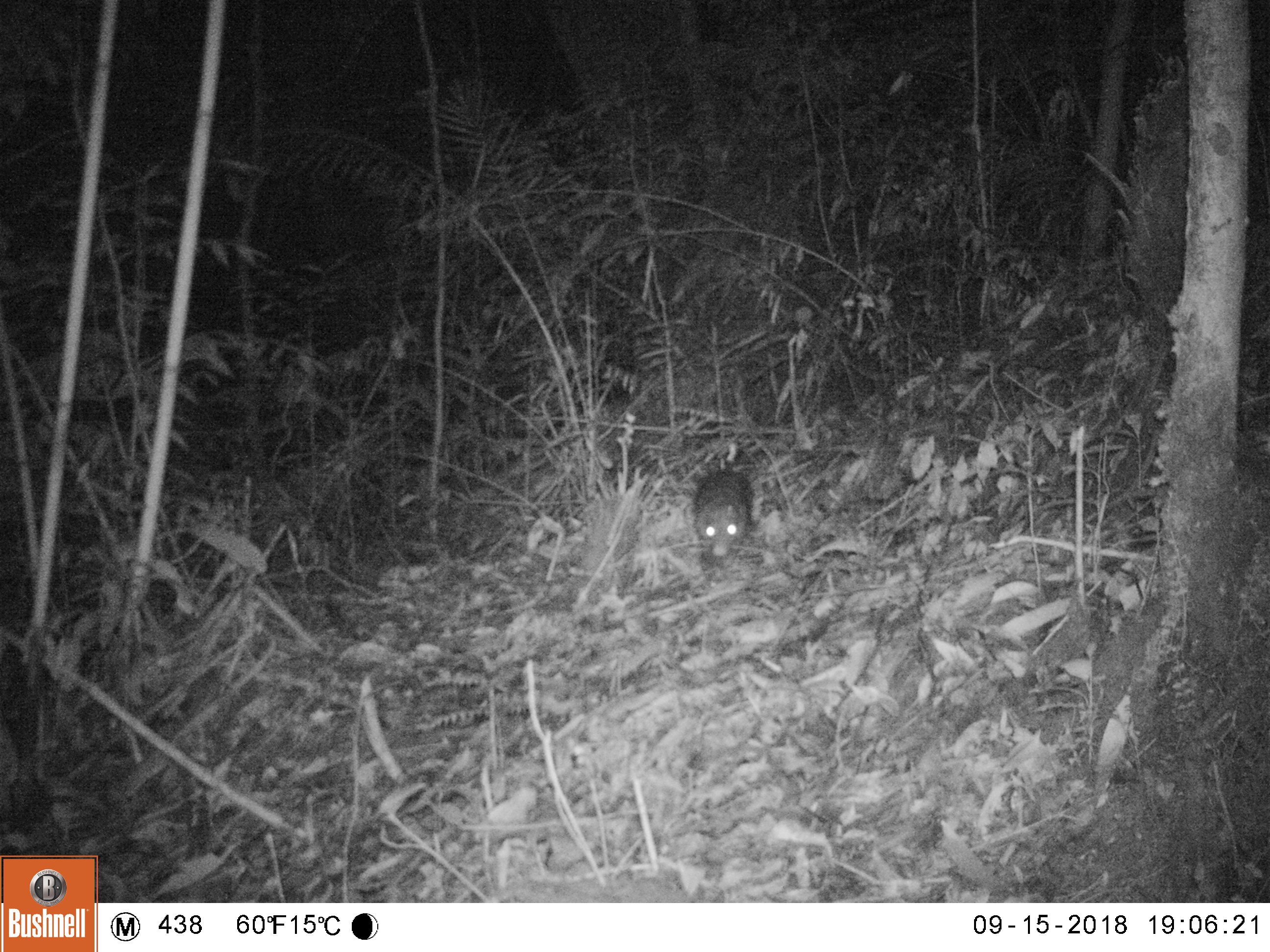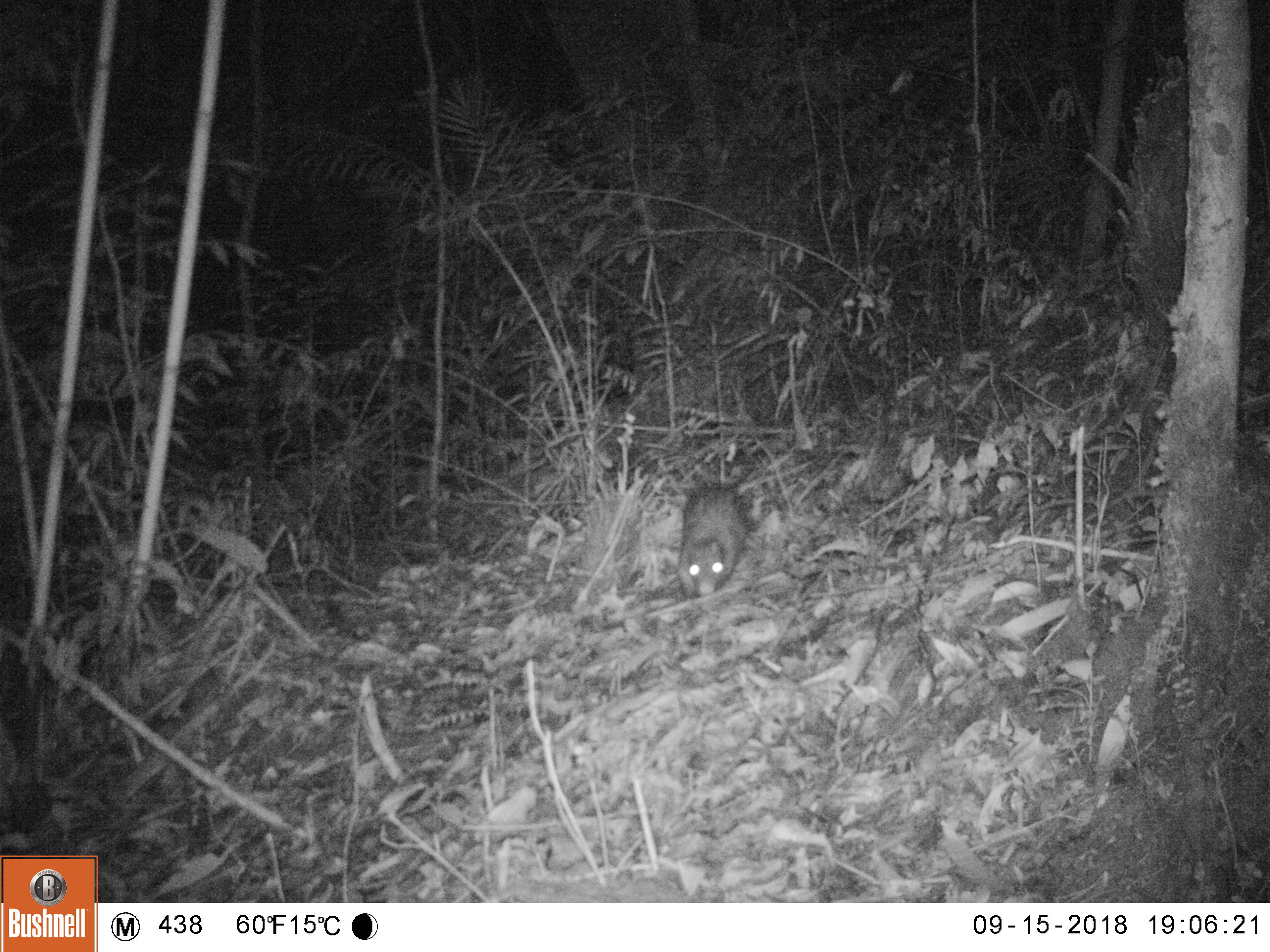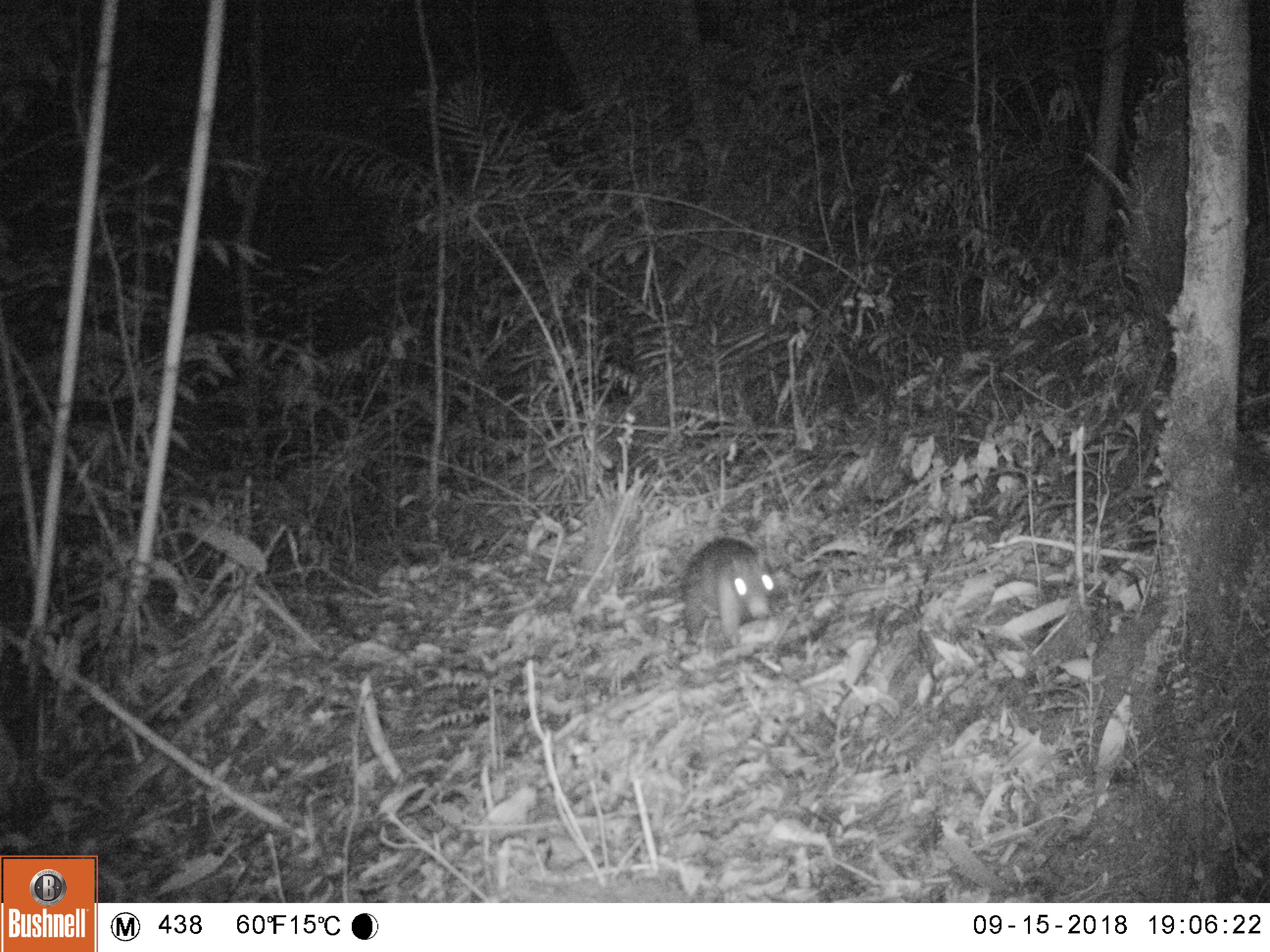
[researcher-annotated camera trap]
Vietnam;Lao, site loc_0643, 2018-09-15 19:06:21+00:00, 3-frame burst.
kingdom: Animalia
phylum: Chordata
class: Mammalia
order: Rodentia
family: Hystricidae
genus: Atherurus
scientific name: Atherurus macrourus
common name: asiatic brush-tailed porcupine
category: asiatic brush tailed porcupine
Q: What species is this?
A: Asiatic brush tailed porcupine (asiatic brush-tailed porcupine) (Atherurus macrourus).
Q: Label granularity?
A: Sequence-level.